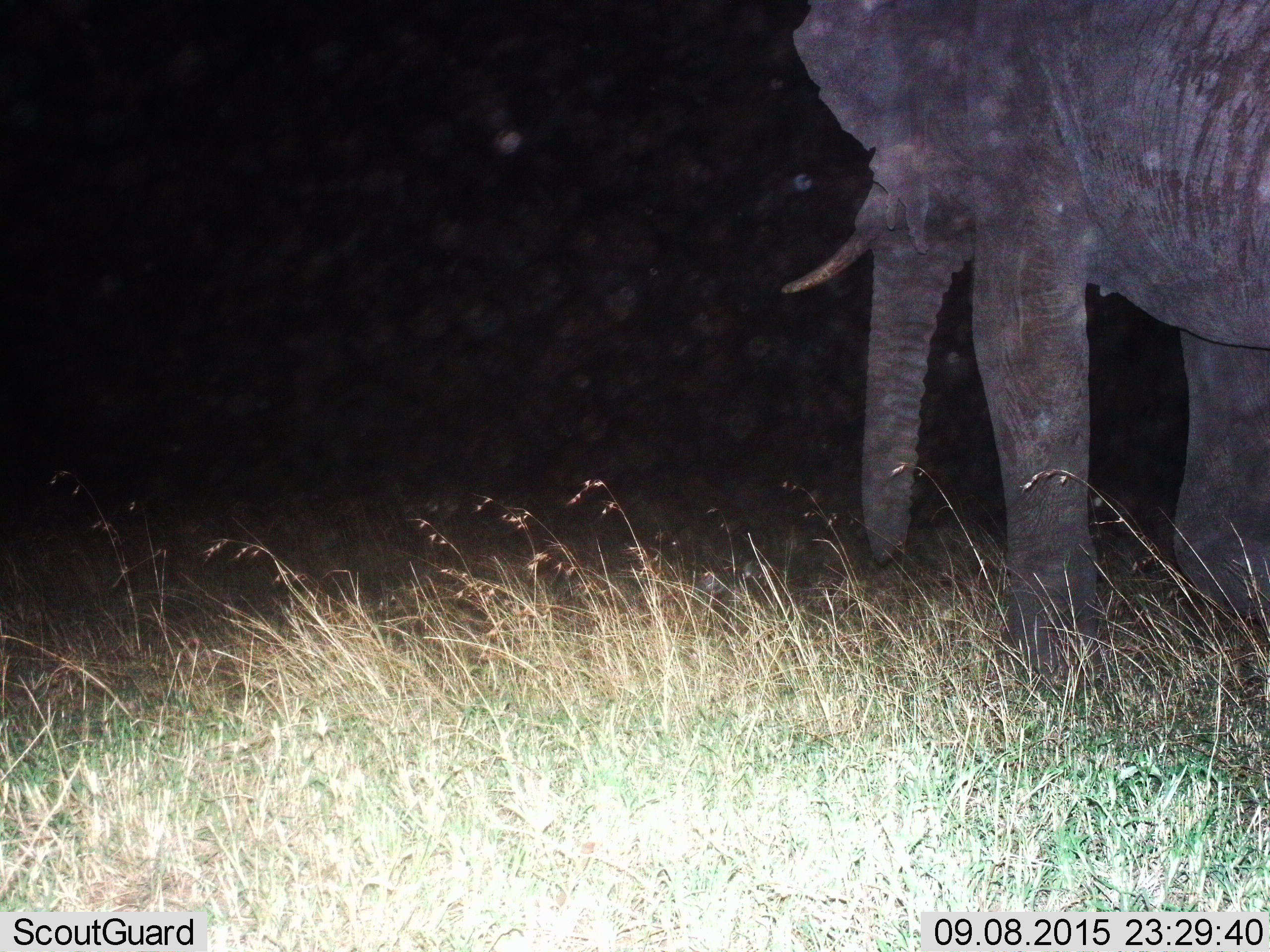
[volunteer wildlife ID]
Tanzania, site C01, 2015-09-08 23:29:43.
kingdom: Animalia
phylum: Chordata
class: Mammalia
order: Proboscidea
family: Elephantidae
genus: Loxodonta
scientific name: Loxodonta africana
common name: african bush elephant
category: elephant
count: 1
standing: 59%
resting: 0%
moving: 41%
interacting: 0%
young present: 0%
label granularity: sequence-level